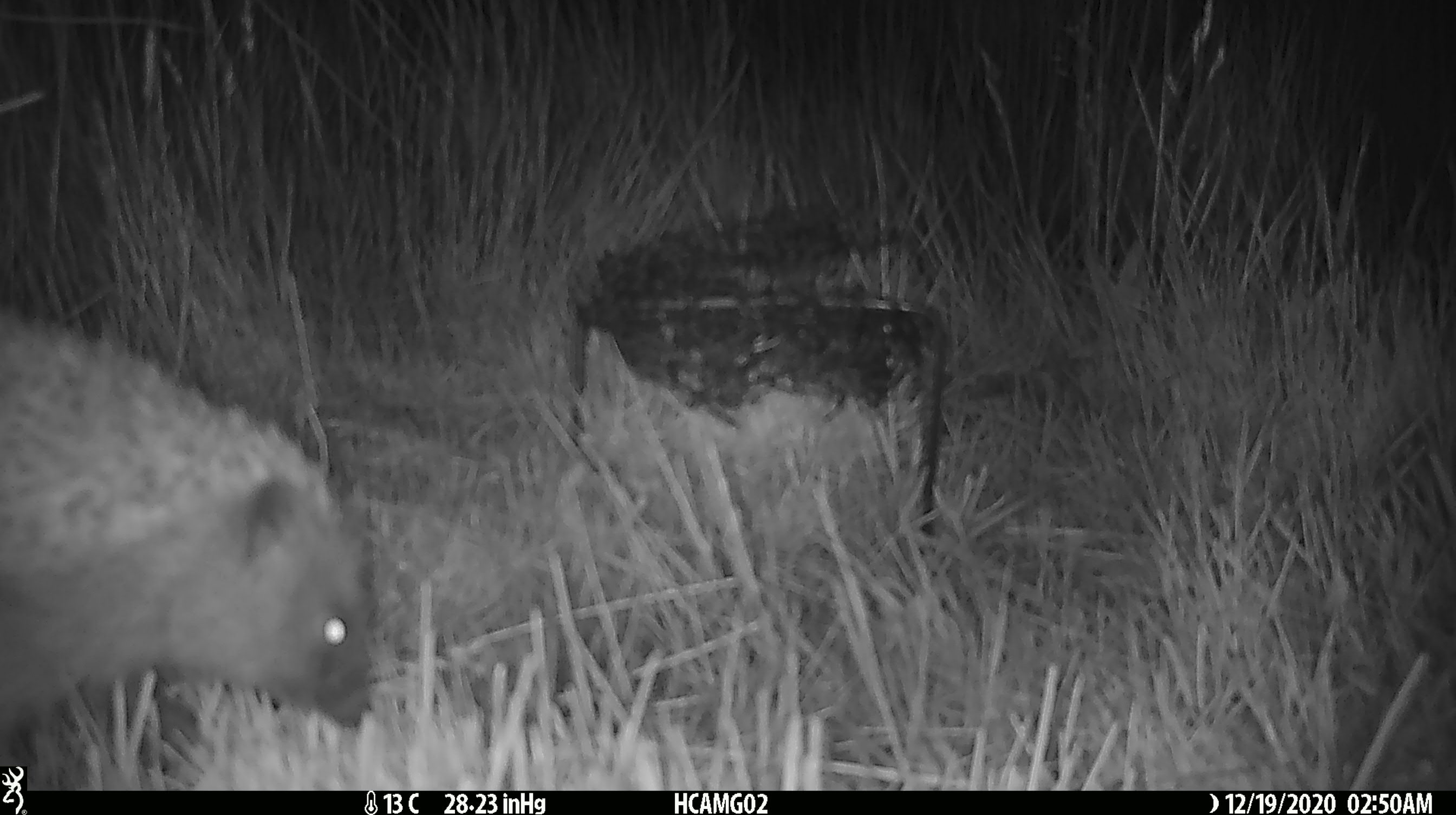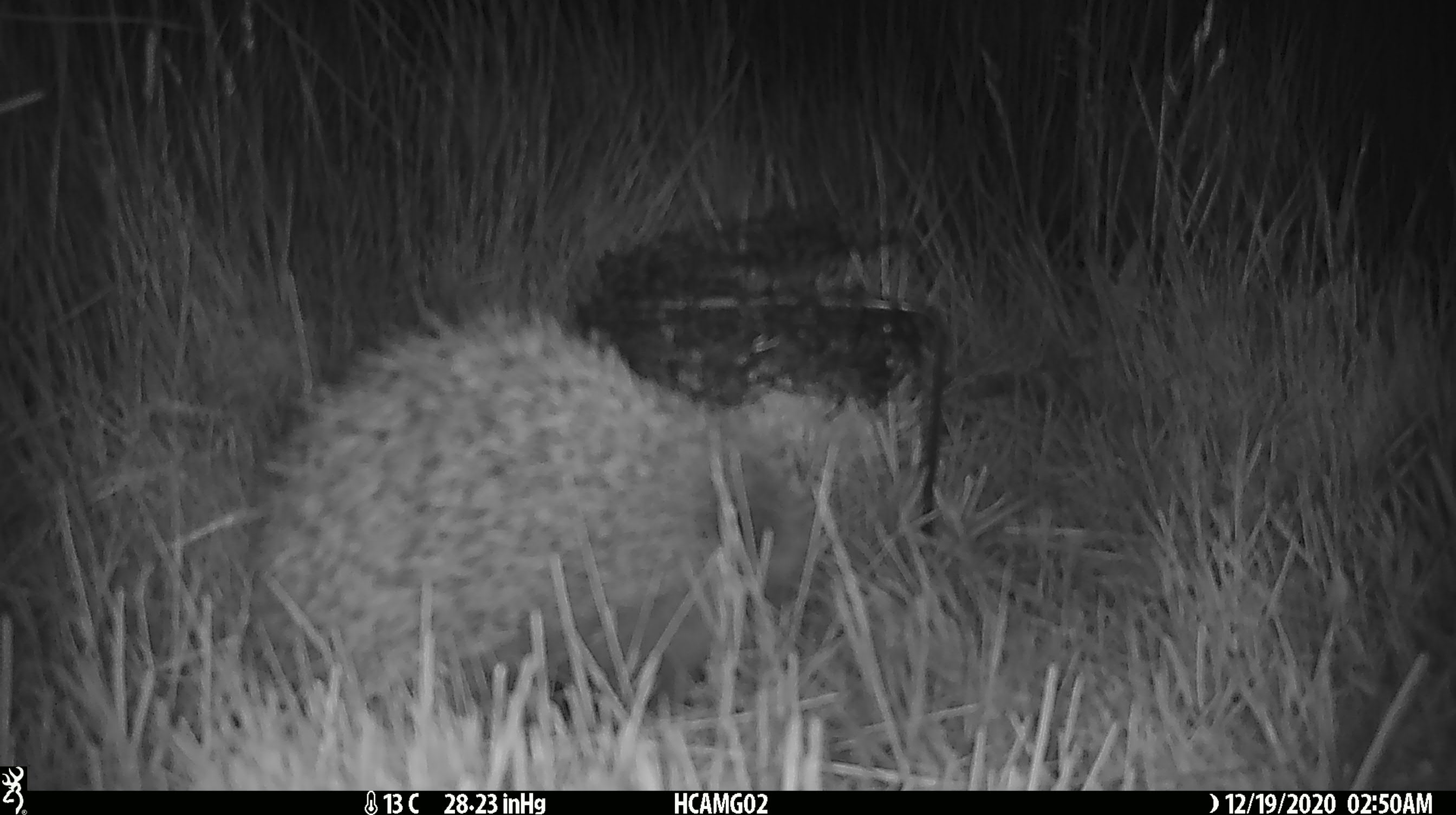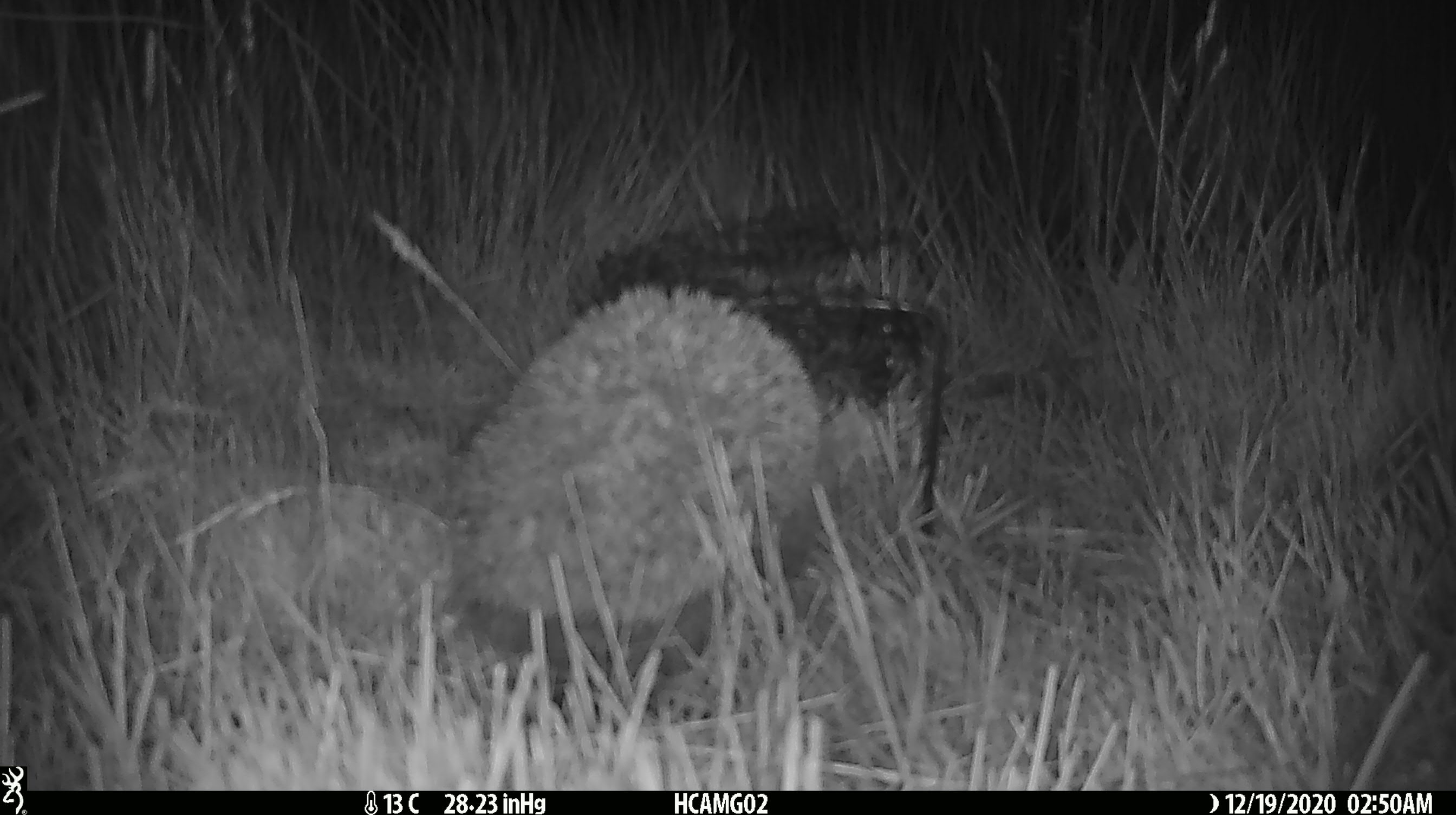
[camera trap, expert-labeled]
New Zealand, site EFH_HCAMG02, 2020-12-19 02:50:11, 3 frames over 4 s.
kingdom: Animalia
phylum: Chordata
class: Mammalia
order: Eulipotyphla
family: Erinaceidae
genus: Erinaceus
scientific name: Erinaceus europaeus europaeus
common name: european hedgehog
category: hedgehog